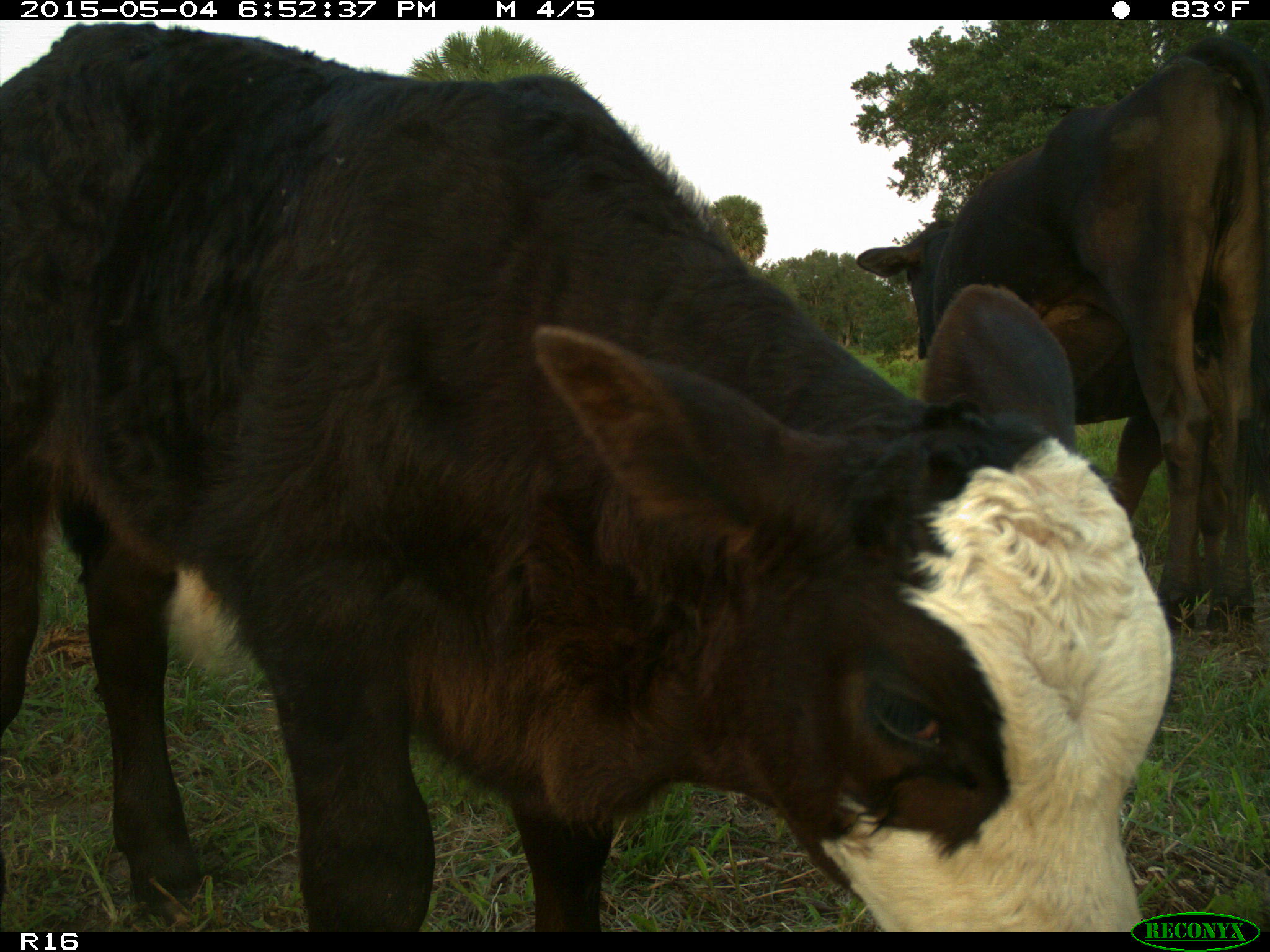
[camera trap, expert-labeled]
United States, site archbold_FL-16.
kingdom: Animalia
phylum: Chordata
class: Mammalia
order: Artiodactyla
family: Bovidae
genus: Bos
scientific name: Bos taurus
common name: domestic cow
Bos taurus (domestic cow).